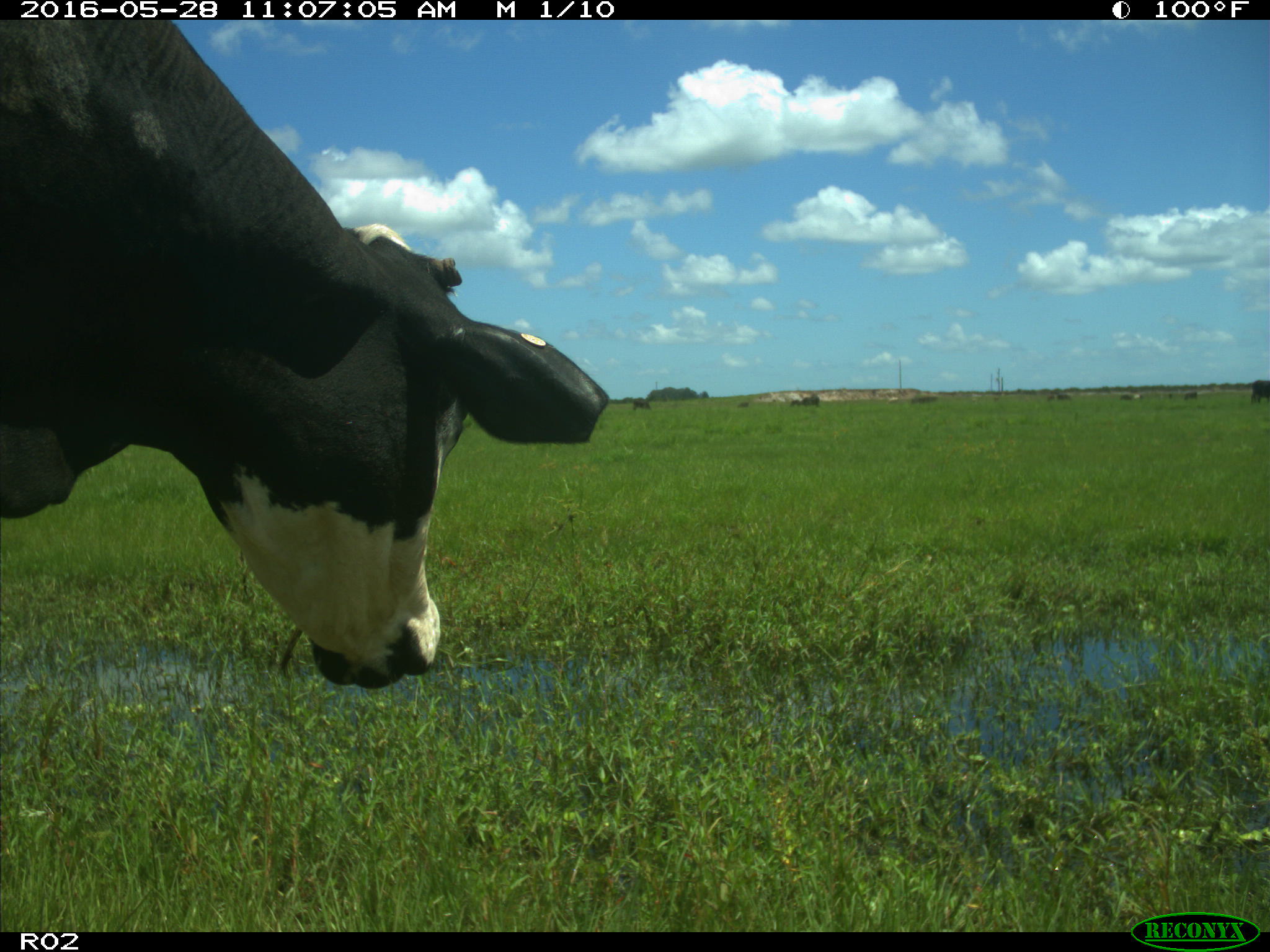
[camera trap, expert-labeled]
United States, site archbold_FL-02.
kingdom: Animalia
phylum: Chordata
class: Mammalia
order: Artiodactyla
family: Bovidae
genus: Bos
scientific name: Bos taurus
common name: domestic cow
Bos taurus (domestic cow).